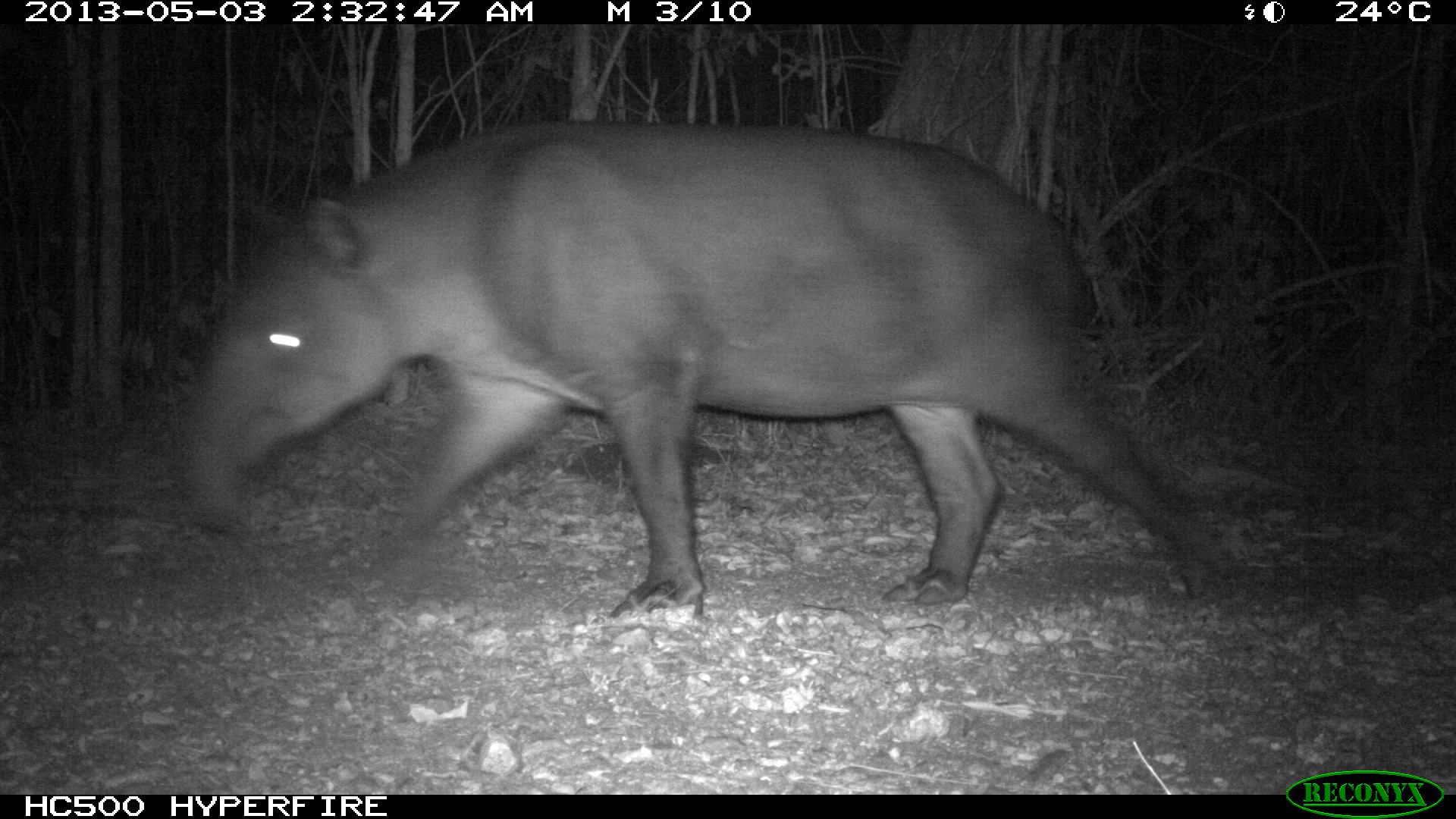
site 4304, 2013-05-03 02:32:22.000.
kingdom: Animalia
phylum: Chordata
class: Mammalia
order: Perissodactyla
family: Tapiridae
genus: Tapirus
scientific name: Tapirus bairdii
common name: baird's tapir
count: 1